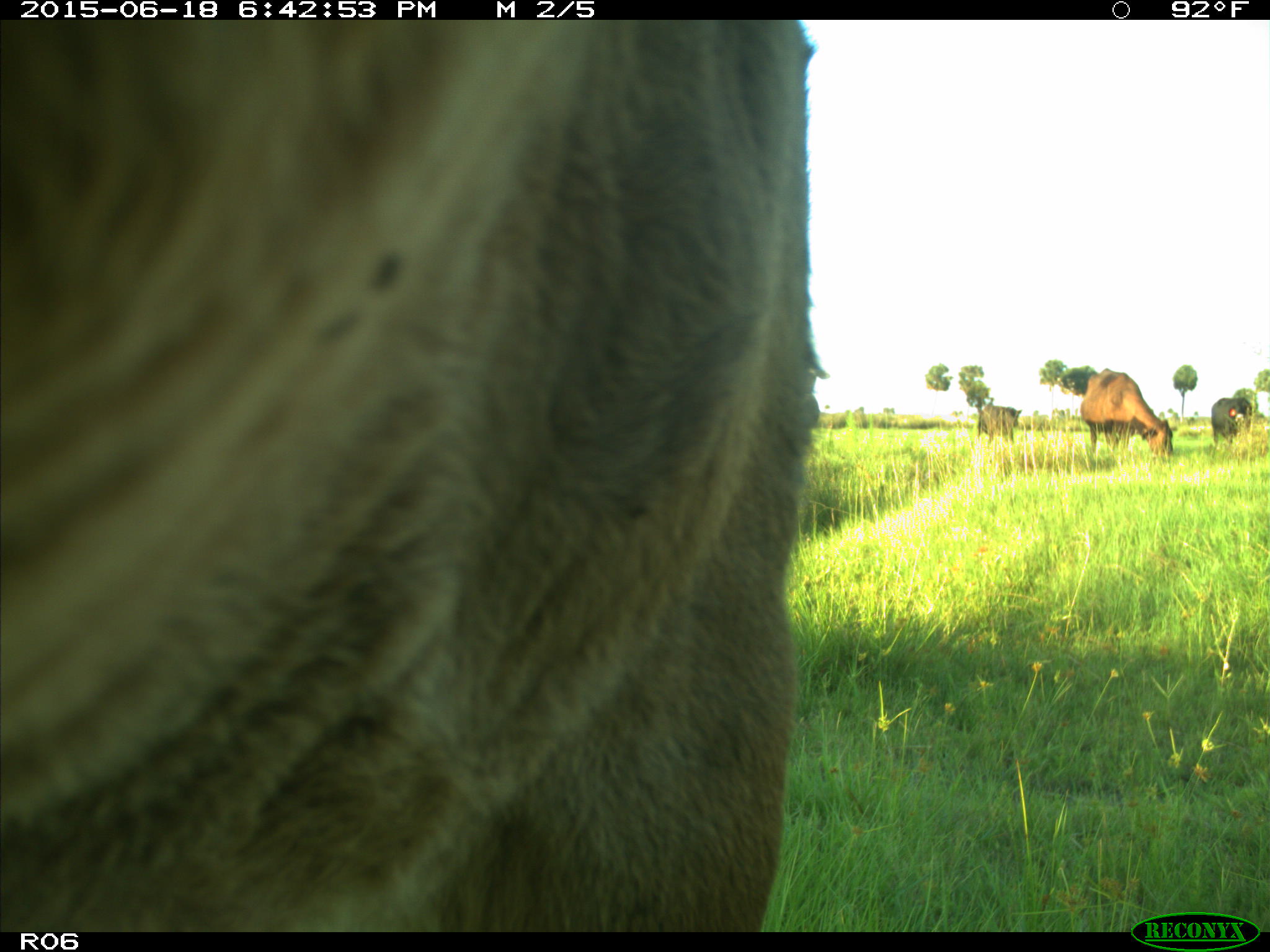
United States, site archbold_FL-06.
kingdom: Animalia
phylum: Chordata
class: Mammalia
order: Artiodactyla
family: Bovidae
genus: Bos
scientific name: Bos taurus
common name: domestic cow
Bos taurus (domestic cow).